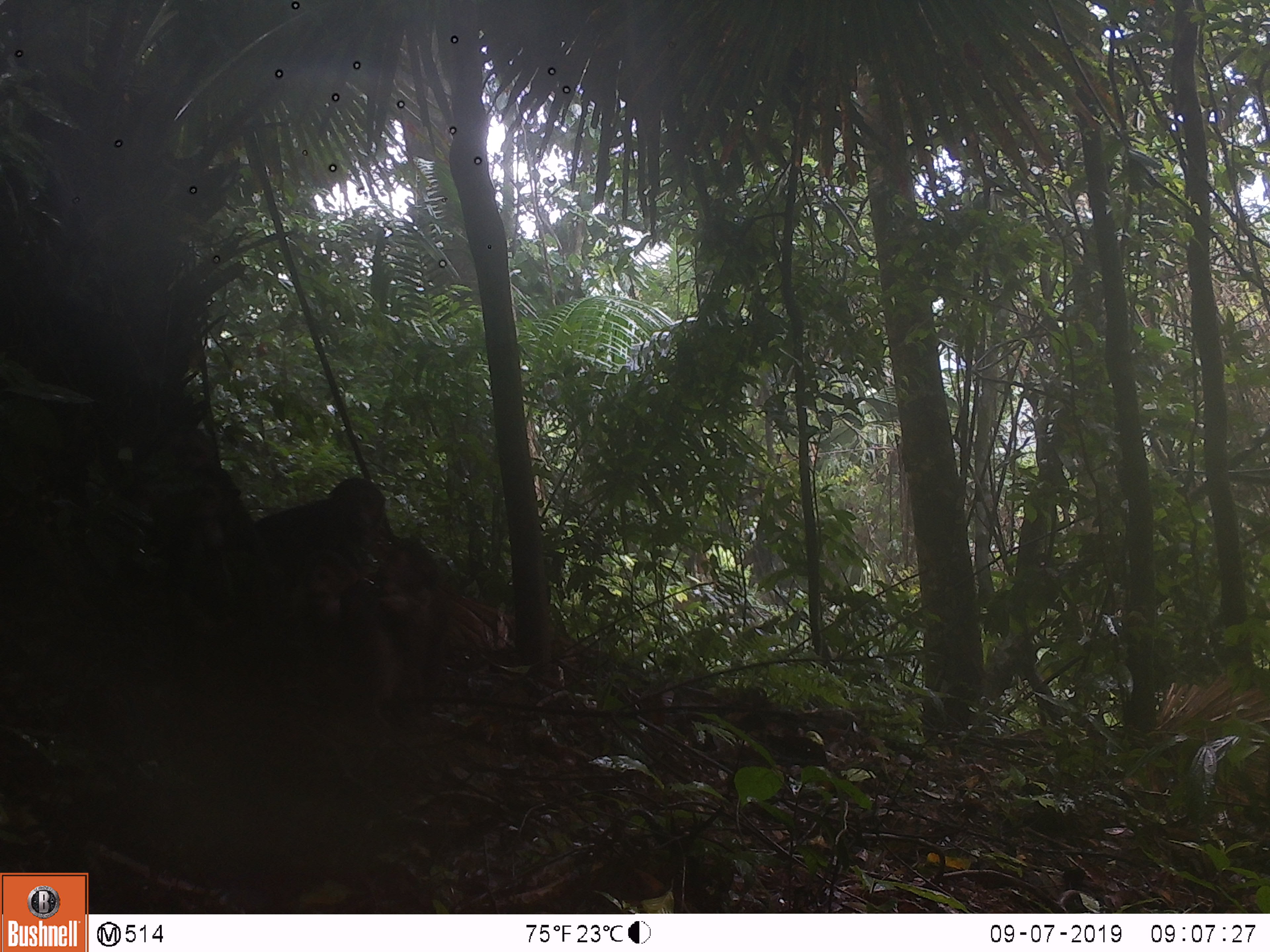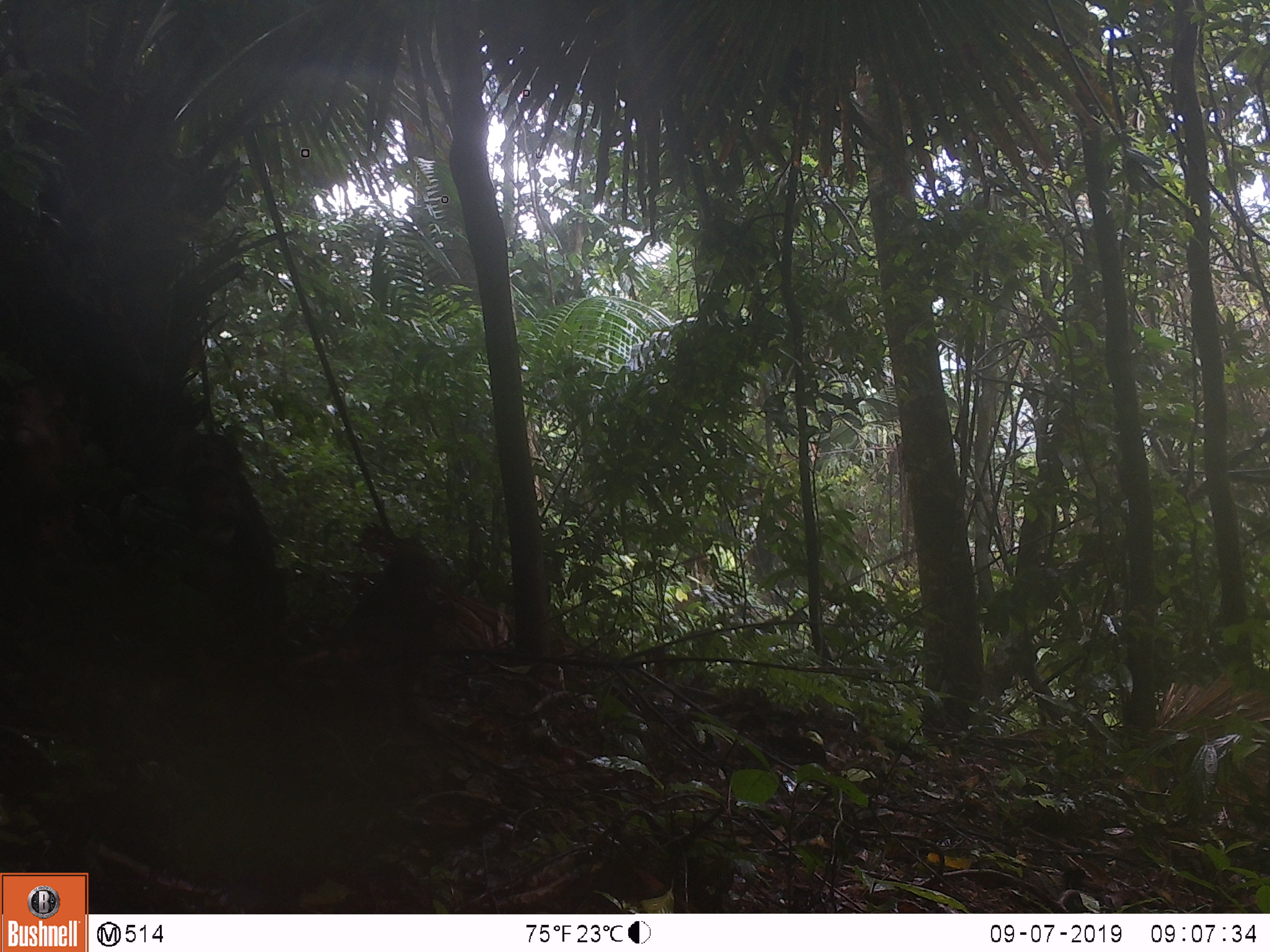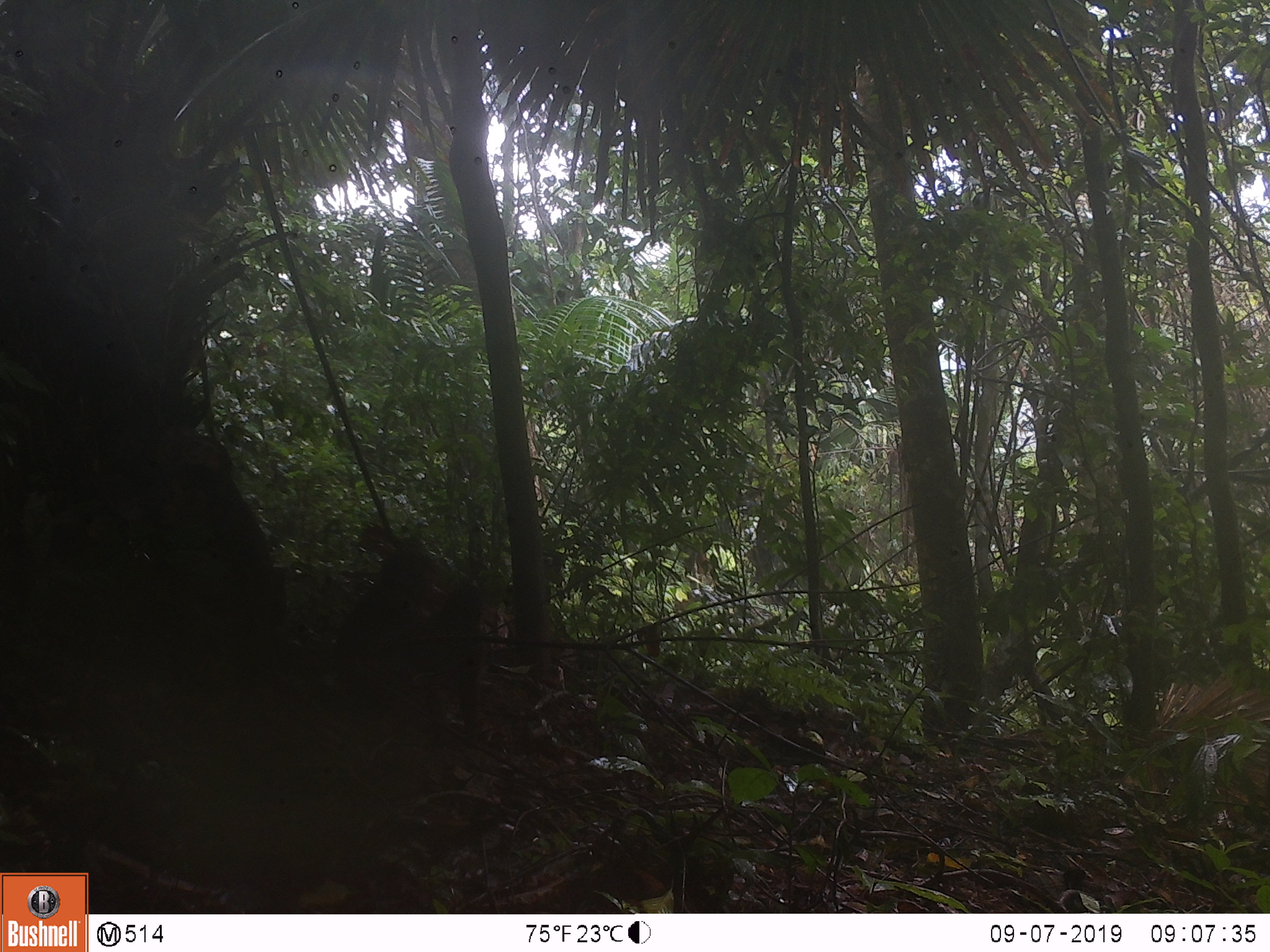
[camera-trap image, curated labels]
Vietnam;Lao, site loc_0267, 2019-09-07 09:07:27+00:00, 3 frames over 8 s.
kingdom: Animalia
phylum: Chordata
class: Mammalia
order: Primates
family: Cercopithecidae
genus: Macaca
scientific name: Macaca arctoides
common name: stump-tailed macaque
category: stump tailed macaque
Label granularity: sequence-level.